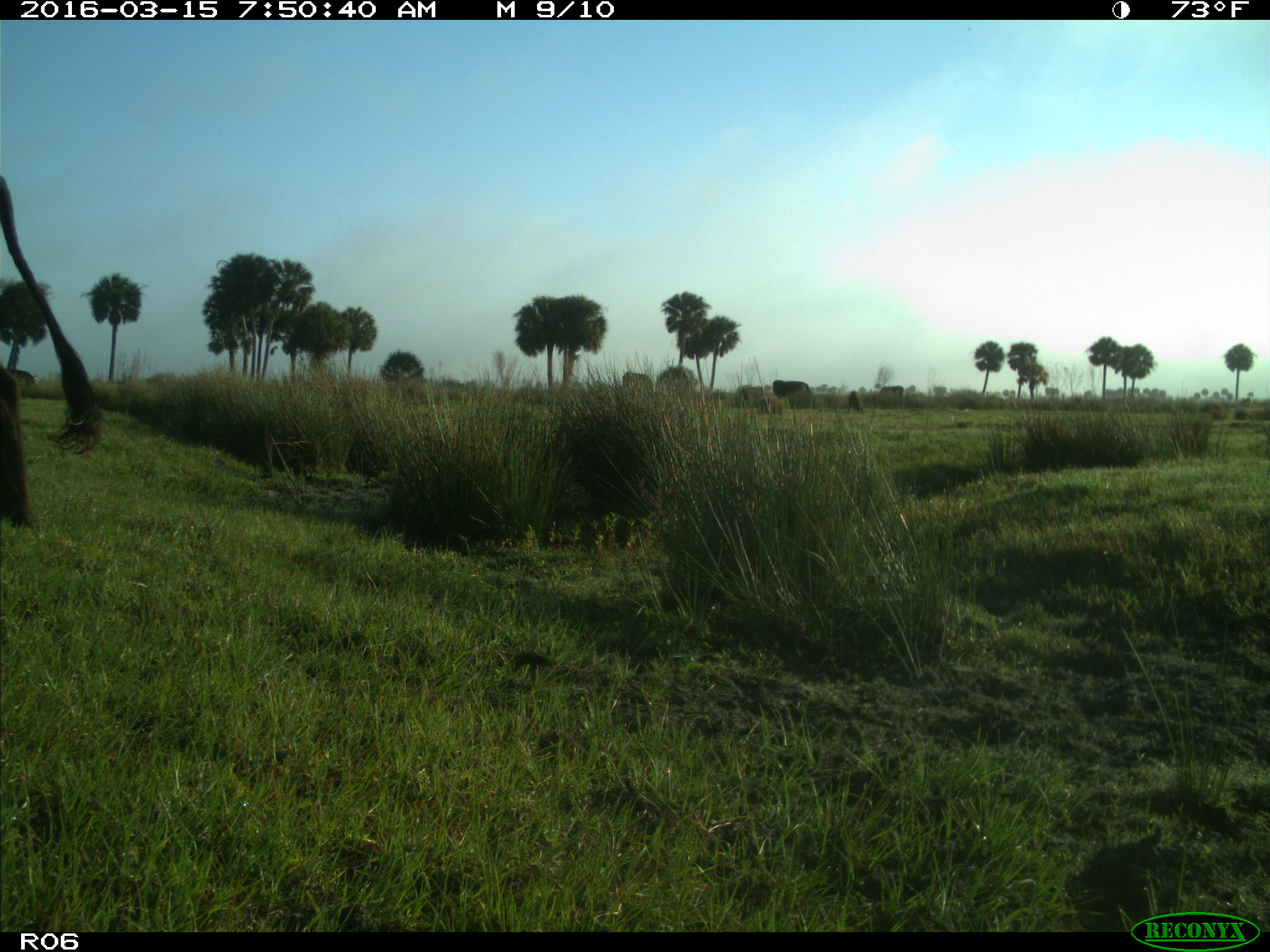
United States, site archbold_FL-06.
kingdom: Animalia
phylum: Chordata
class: Mammalia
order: Artiodactyla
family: Bovidae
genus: Bos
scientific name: Bos taurus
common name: domestic cow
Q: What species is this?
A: Bos taurus (domestic cow).